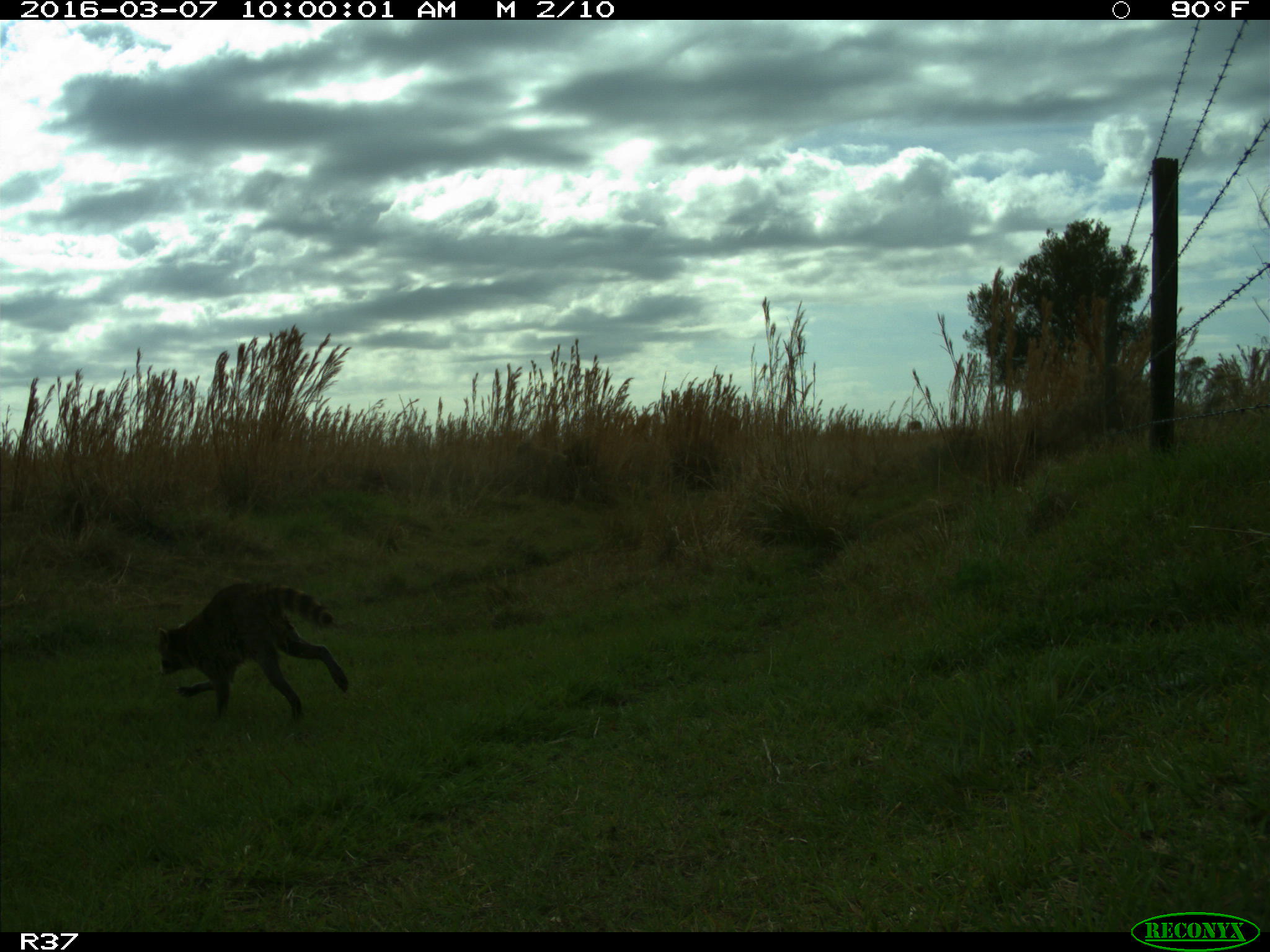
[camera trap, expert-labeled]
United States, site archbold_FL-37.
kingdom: Animalia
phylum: Chordata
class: Mammalia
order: Carnivora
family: Procyonidae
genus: Procyon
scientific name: Procyon lotor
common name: common raccoon